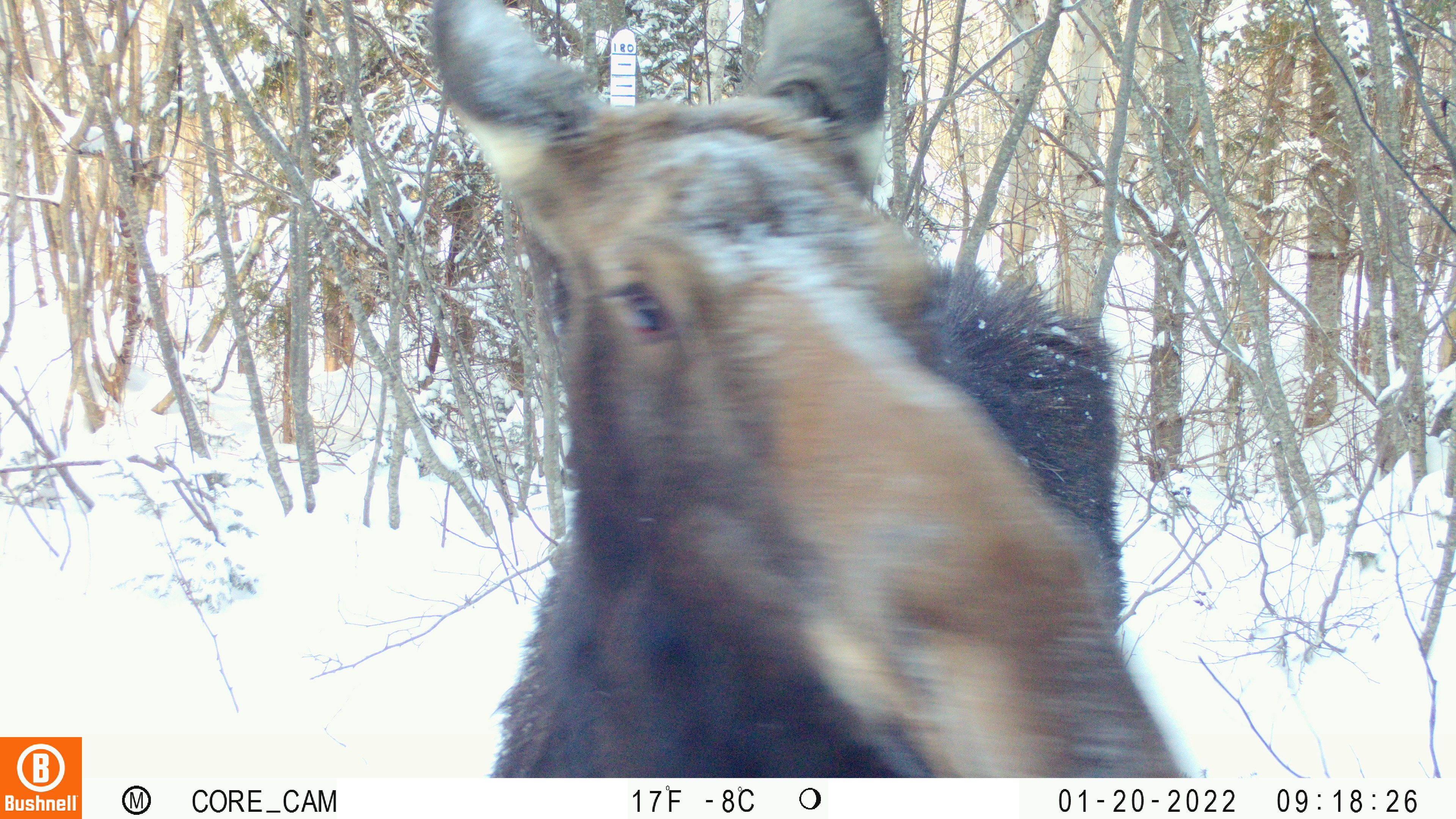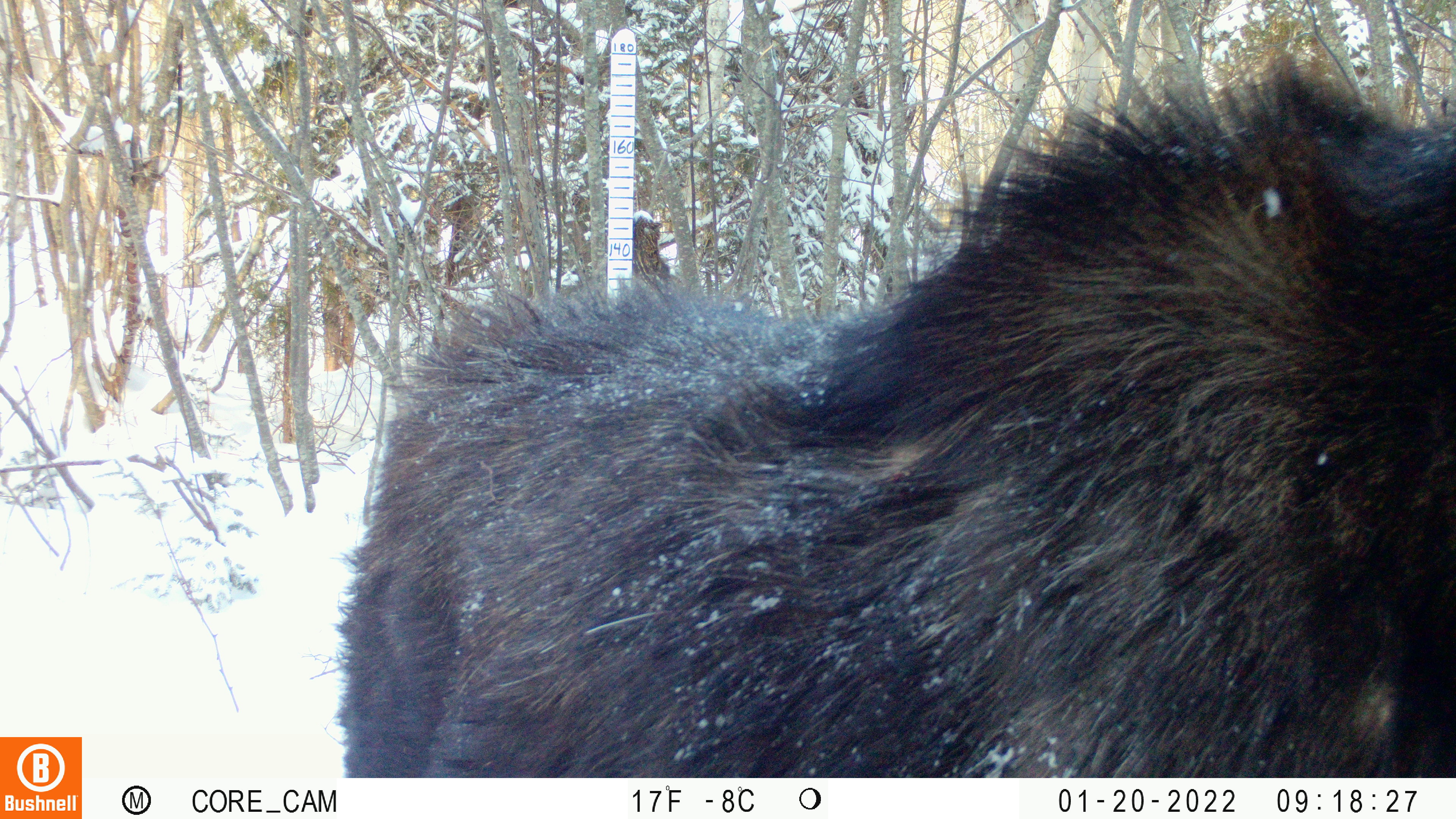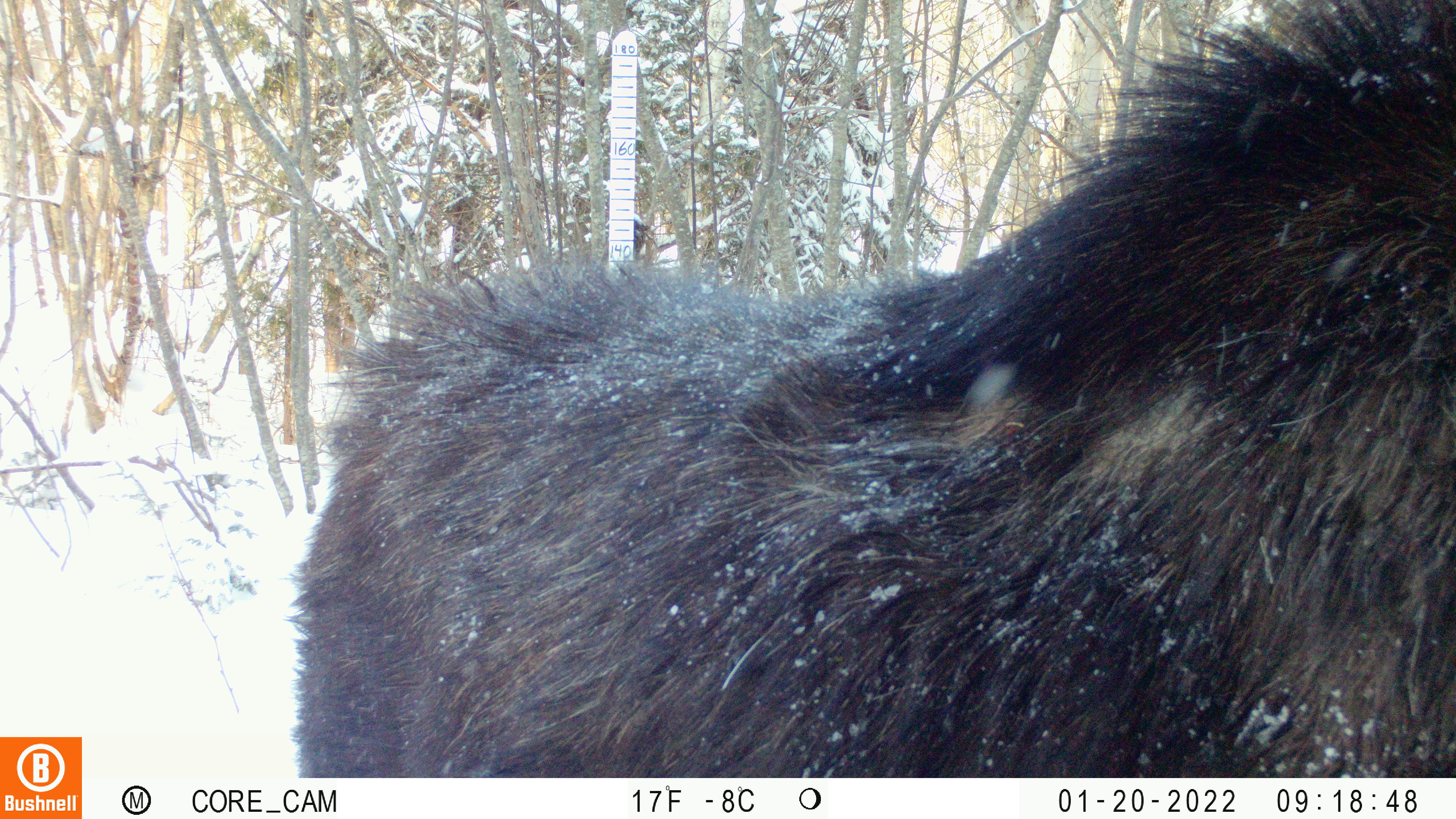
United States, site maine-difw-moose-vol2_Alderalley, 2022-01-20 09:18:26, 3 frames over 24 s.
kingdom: Animalia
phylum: Chordata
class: Mammalia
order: Artiodactyla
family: Cervidae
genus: Alces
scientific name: Alces alces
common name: moose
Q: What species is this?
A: Moose (Alces alces).